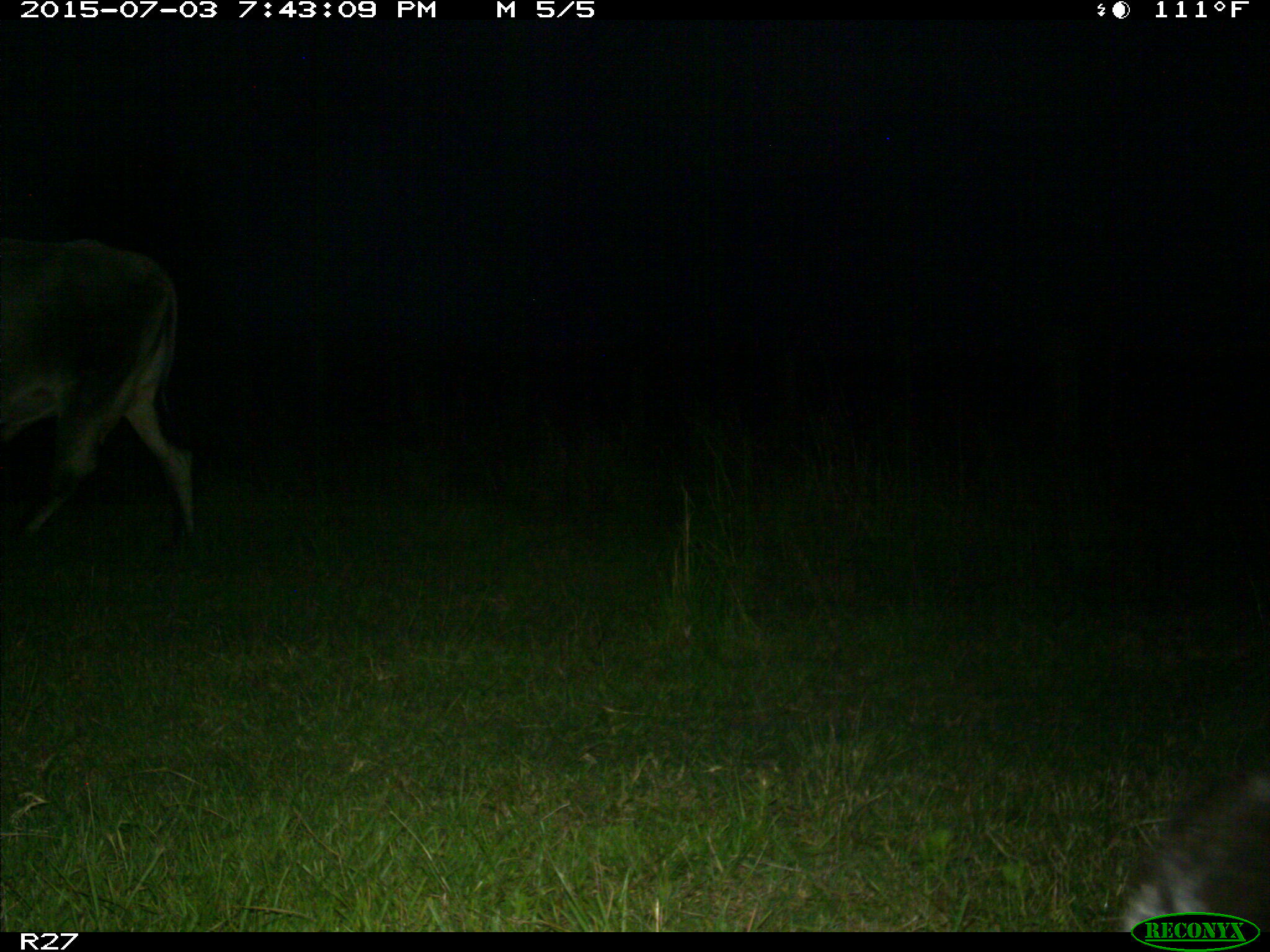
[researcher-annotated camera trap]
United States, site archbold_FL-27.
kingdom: Animalia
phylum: Chordata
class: Mammalia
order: Artiodactyla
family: Bovidae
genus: Bos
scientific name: Bos taurus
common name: domestic cow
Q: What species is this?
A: Bos taurus (domestic cow).